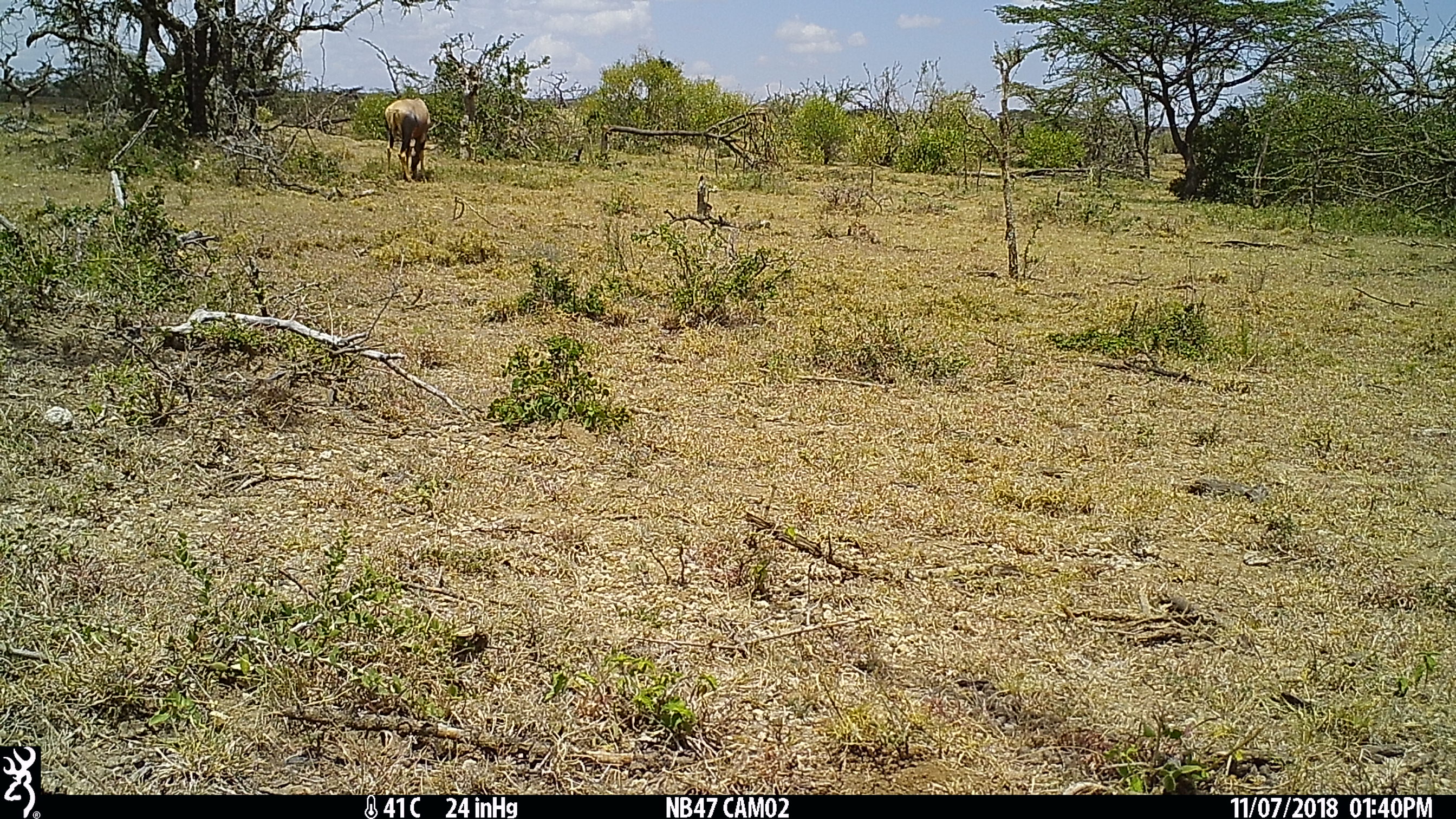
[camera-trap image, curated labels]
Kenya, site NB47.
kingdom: Animalia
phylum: Chordata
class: Mammalia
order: Artiodactyla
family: Bovidae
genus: Damaliscus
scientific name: Damaliscus lunatus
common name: topi